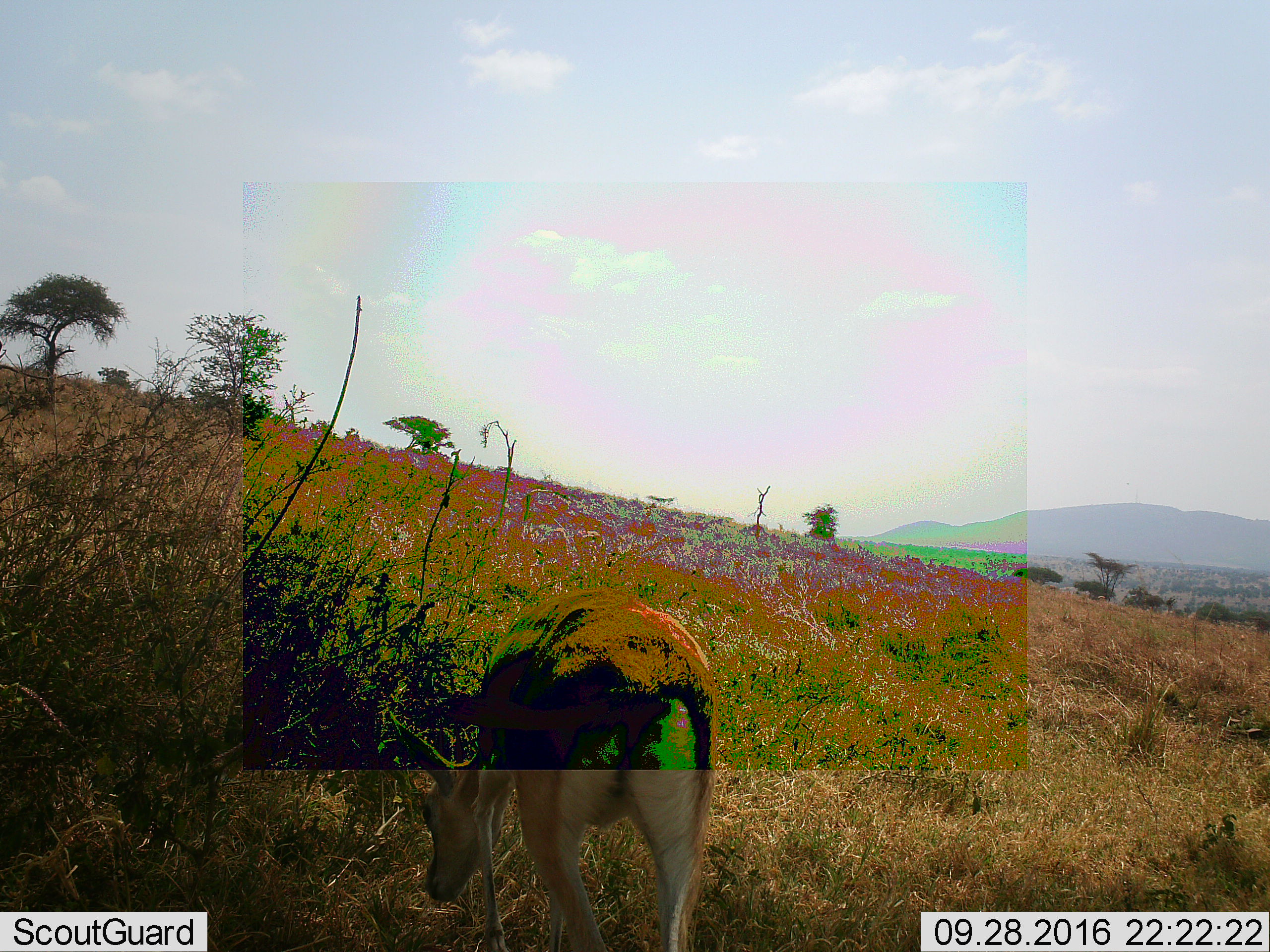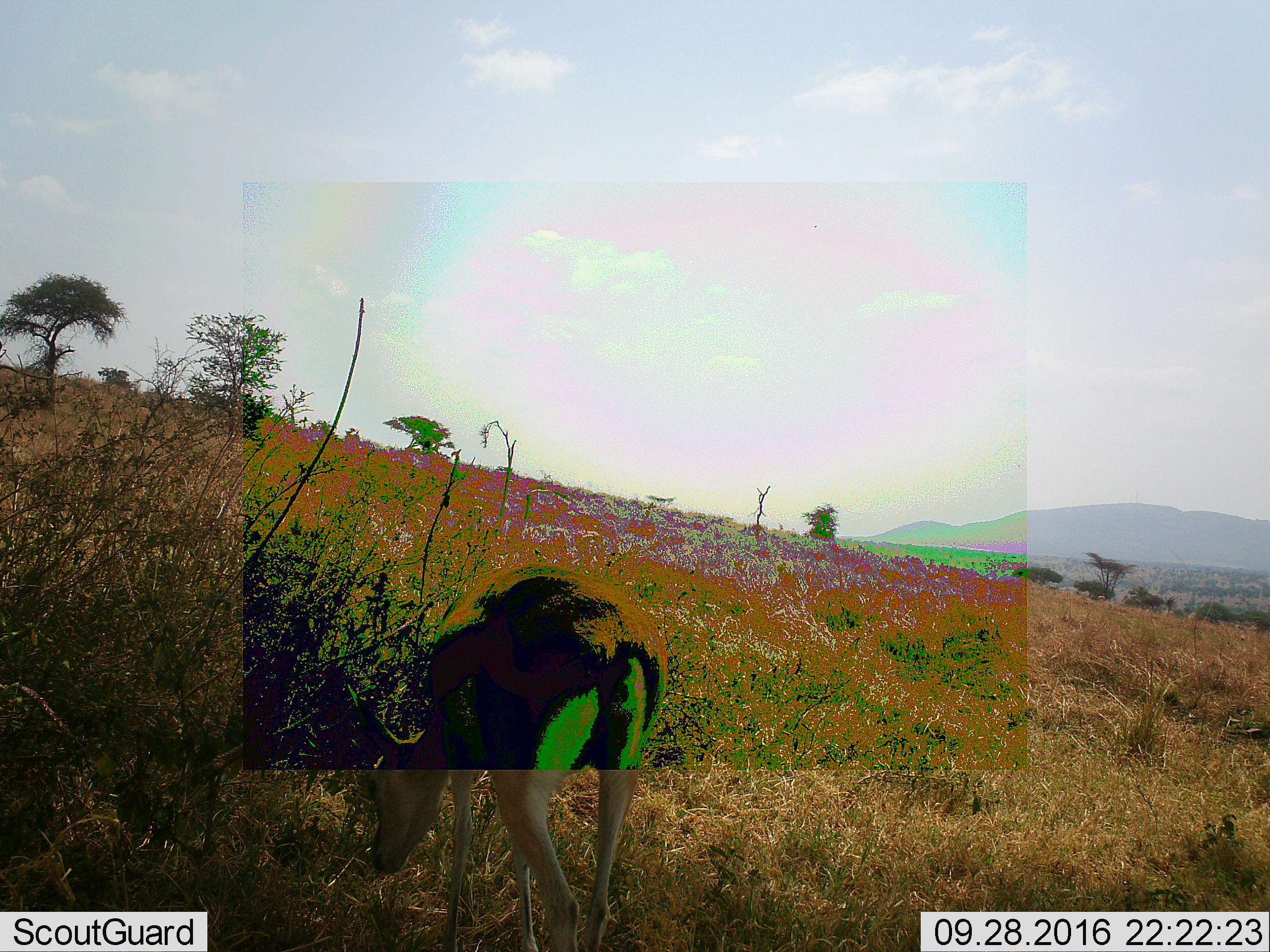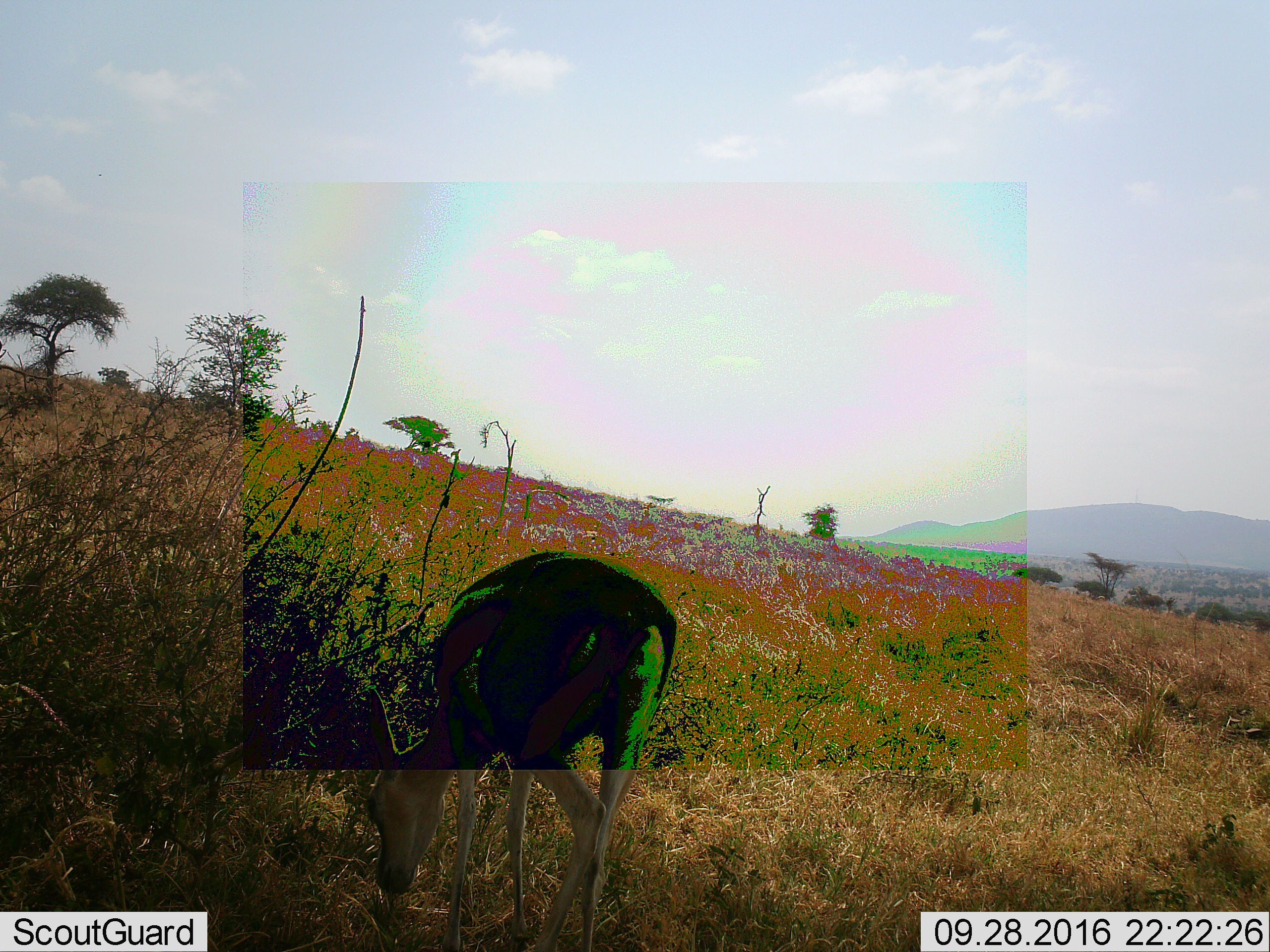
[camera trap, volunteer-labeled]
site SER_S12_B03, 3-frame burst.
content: unidentified animal